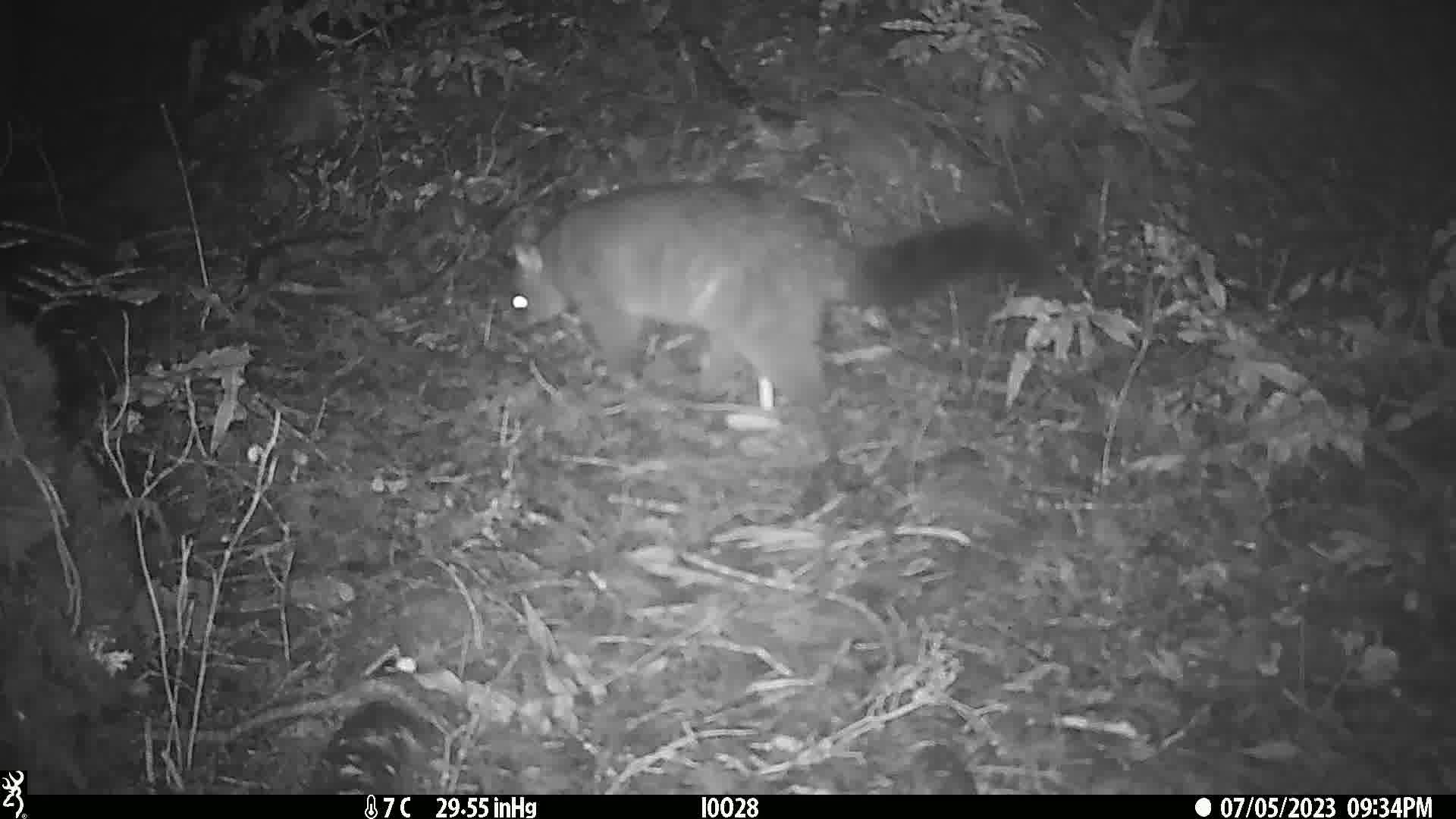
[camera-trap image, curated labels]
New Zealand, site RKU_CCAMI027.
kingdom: Animalia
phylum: Chordata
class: Mammalia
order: Diprotodontia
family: Phalangeridae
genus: Trichosurus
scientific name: Trichosurus vulpecula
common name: common brushtail possum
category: possum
Possum (common brushtail possum) (Trichosurus vulpecula).